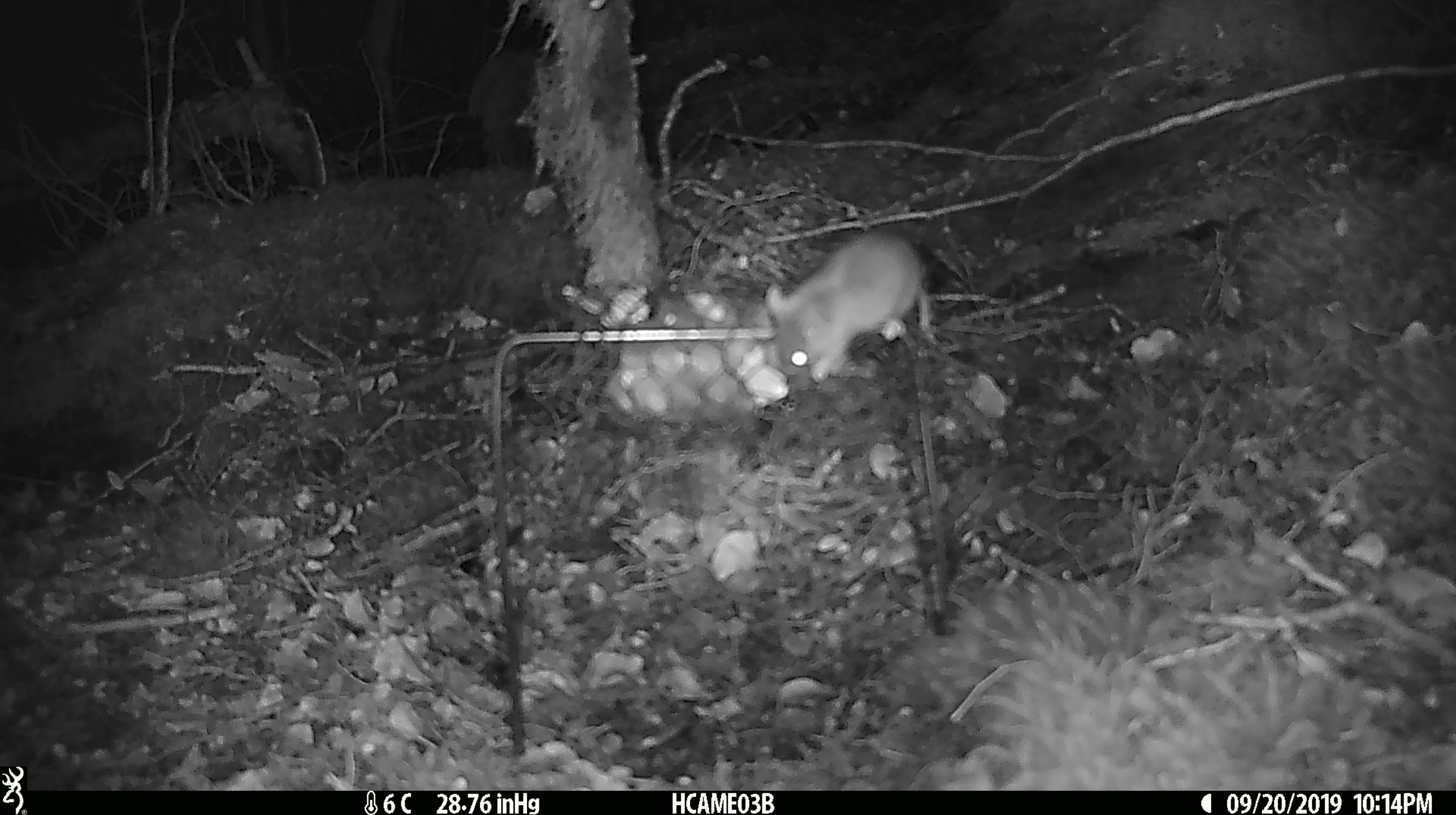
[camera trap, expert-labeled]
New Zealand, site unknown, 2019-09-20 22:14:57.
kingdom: Animalia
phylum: Chordata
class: Mammalia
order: Rodentia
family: Muridae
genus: Mus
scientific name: Mus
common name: mouse